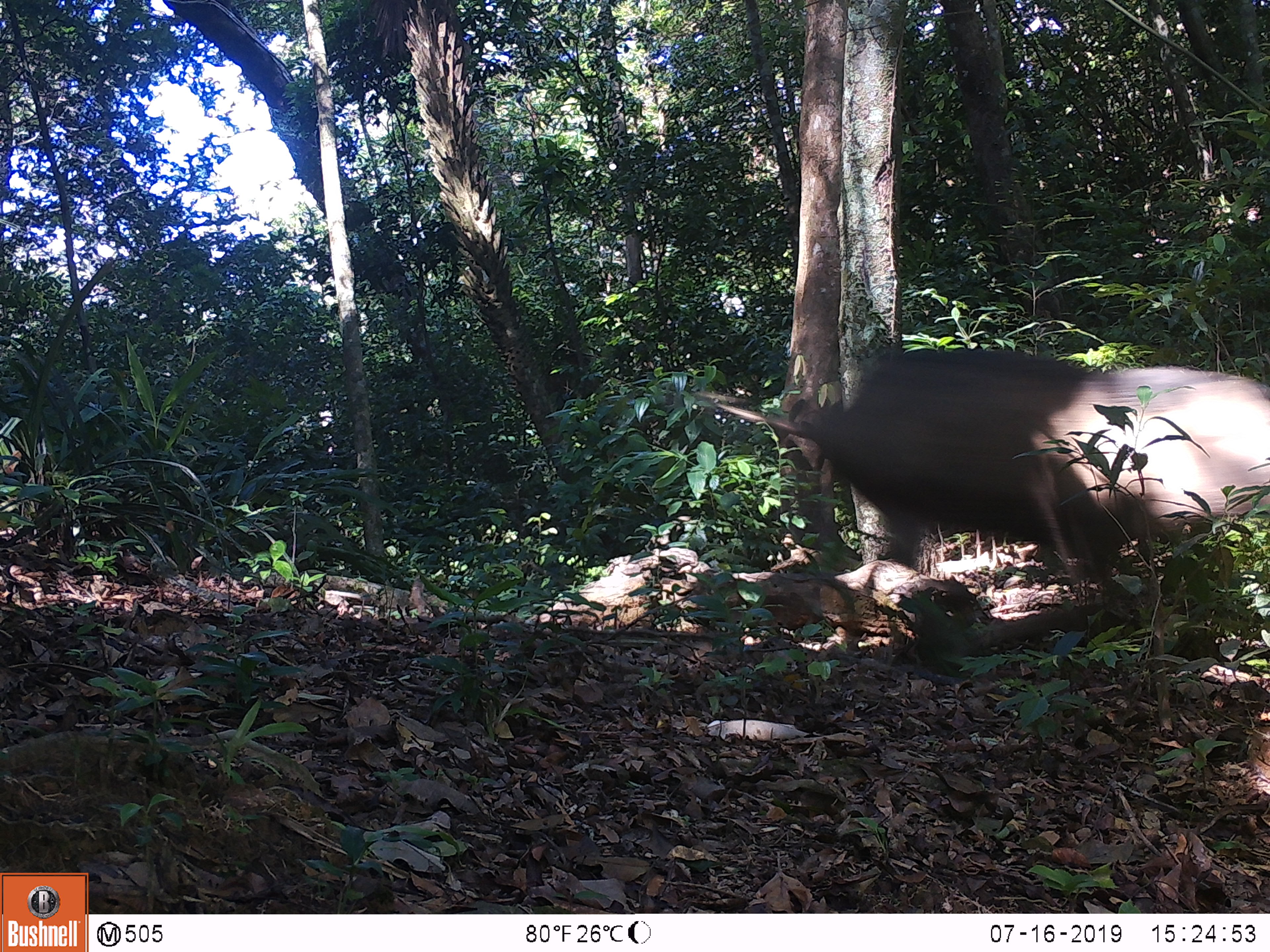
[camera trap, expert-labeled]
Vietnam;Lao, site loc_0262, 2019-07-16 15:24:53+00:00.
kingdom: Animalia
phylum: Chordata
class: Mammalia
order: Artiodactyla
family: Cervidae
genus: Muntiacus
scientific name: Muntiacus vuquangensis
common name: large-antlered muntjac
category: large antlered muntjac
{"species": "large antlered muntjac (large-antlered muntjac) (Muntiacus vuquangensis)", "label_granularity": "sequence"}